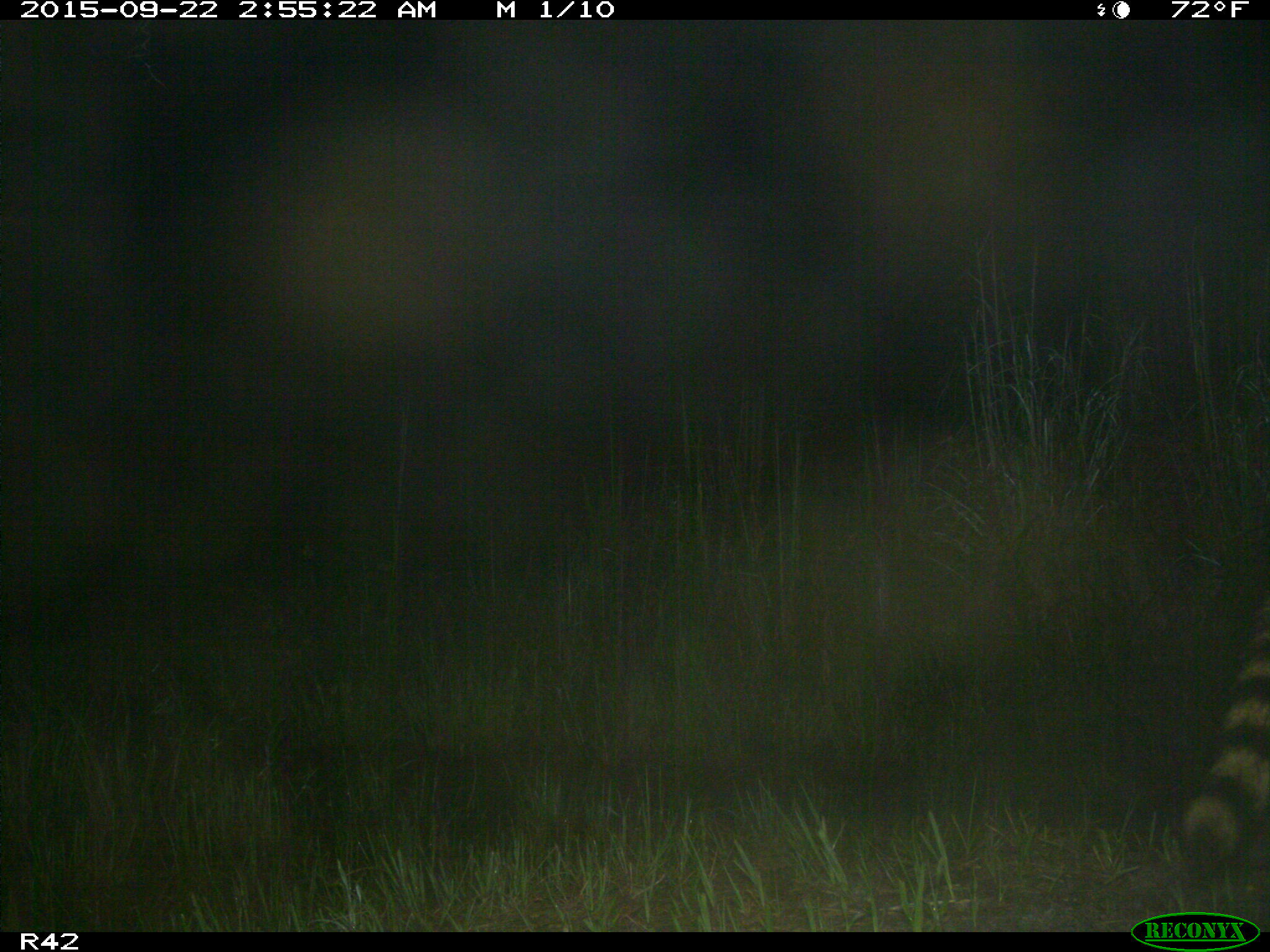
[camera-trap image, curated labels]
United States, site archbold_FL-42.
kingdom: Animalia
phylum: Chordata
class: Mammalia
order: Carnivora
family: Procyonidae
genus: Procyon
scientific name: Procyon lotor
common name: common raccoon